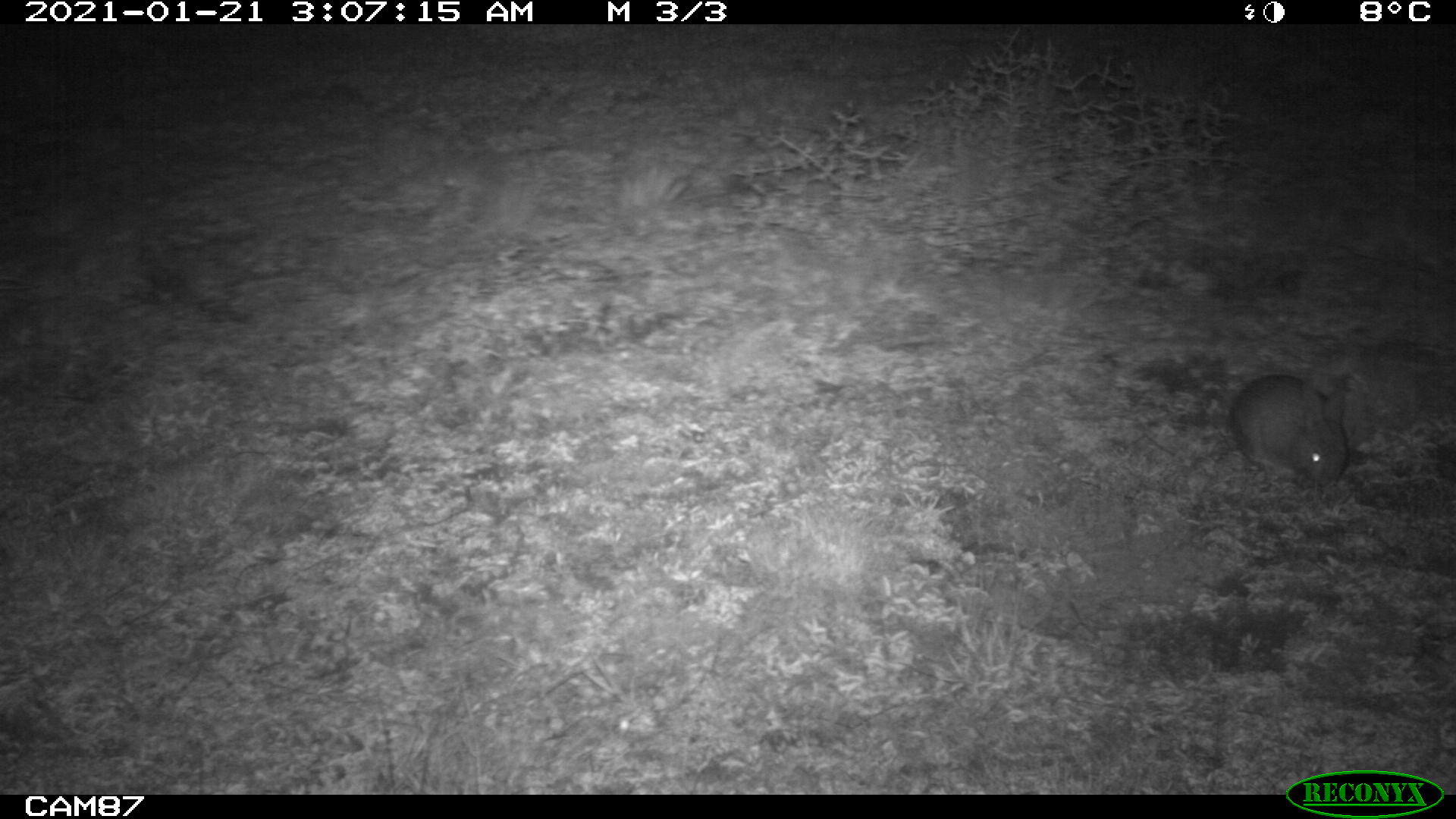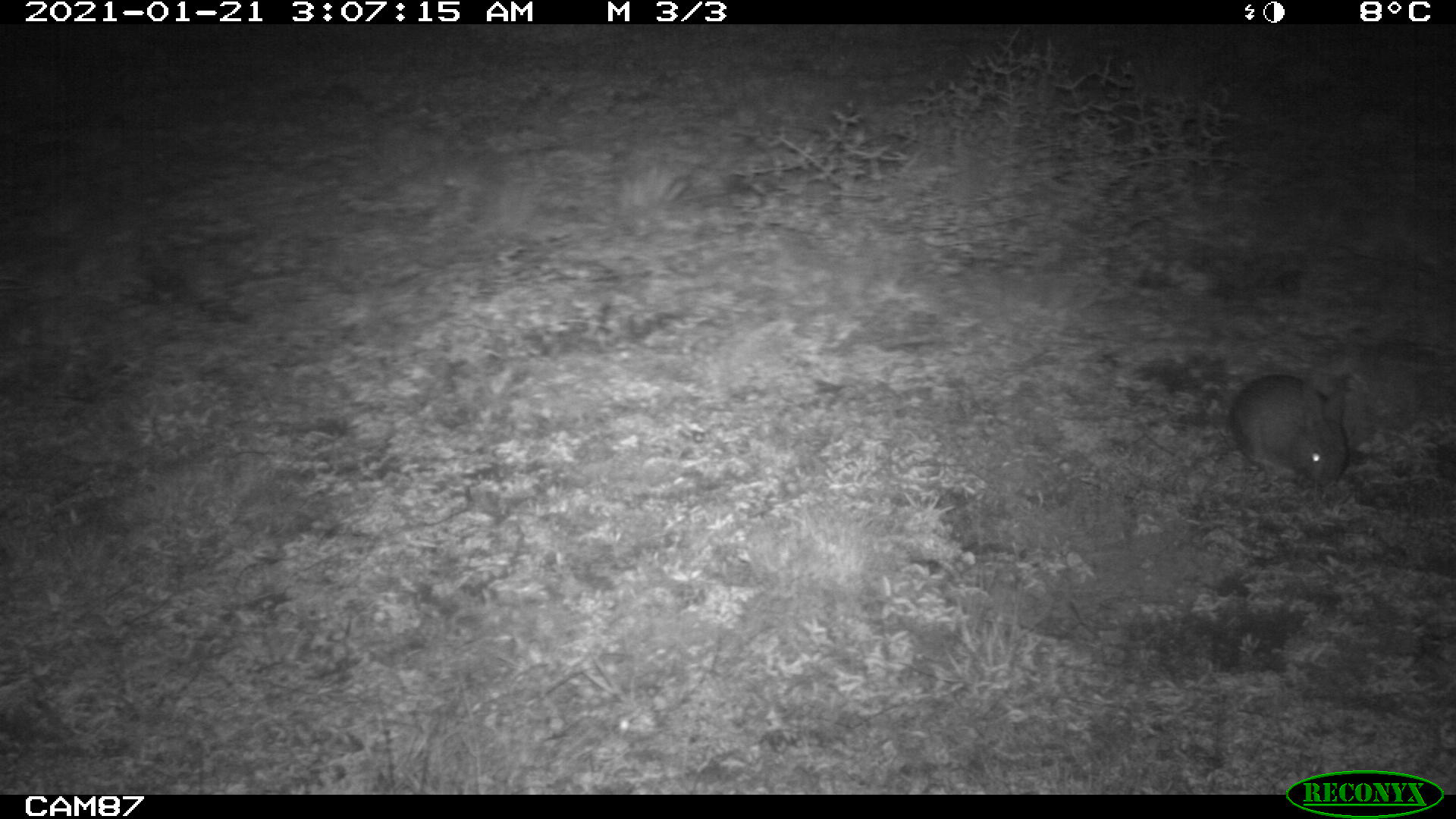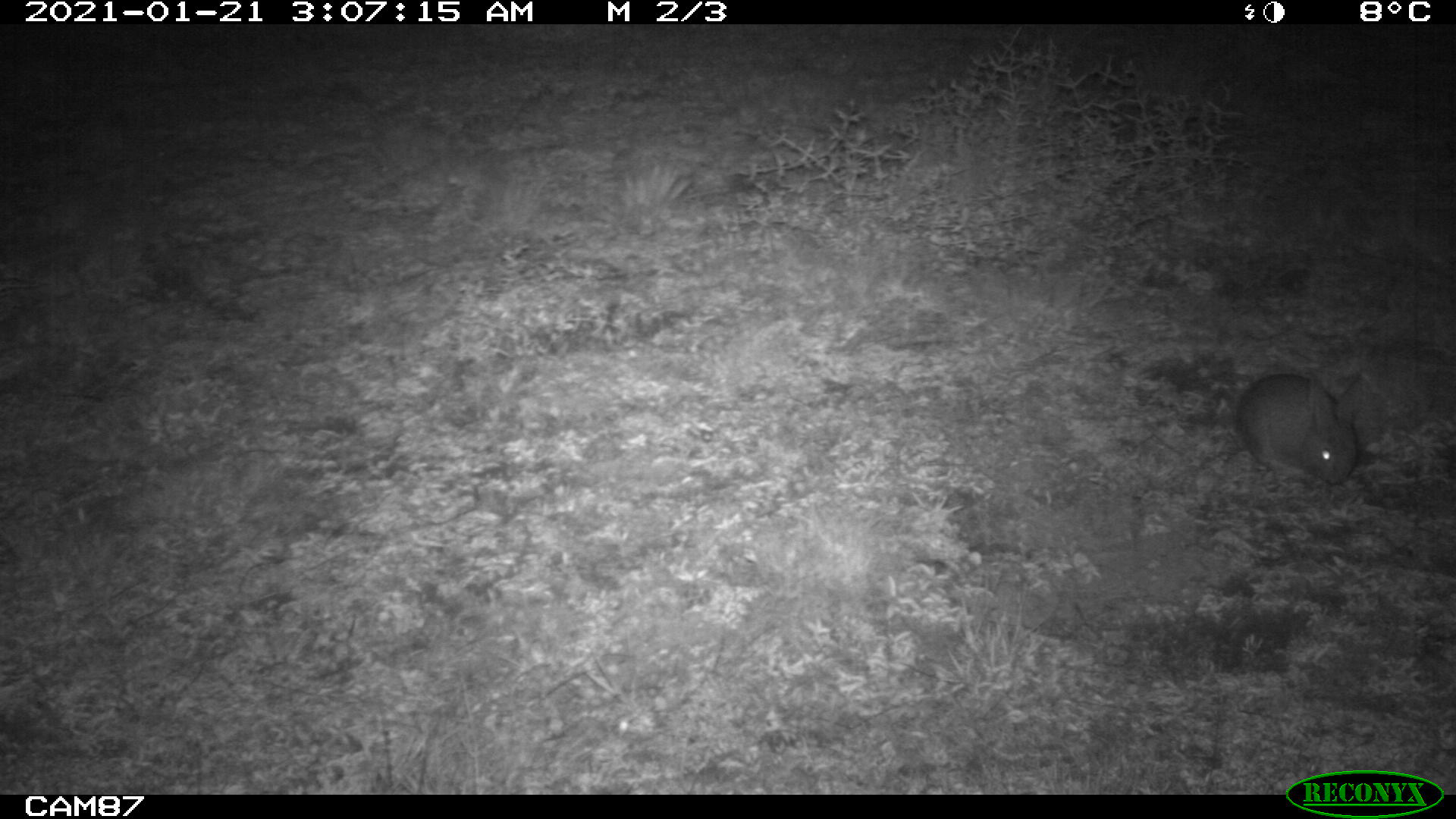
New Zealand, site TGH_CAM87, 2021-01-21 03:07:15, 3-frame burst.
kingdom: Animalia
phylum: Chordata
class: Mammalia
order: Lagomorpha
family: Leporidae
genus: Oryctolagus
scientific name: Oryctolagus cuniculus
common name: european rabbit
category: rabbit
Rabbit (european rabbit) (Oryctolagus cuniculus).